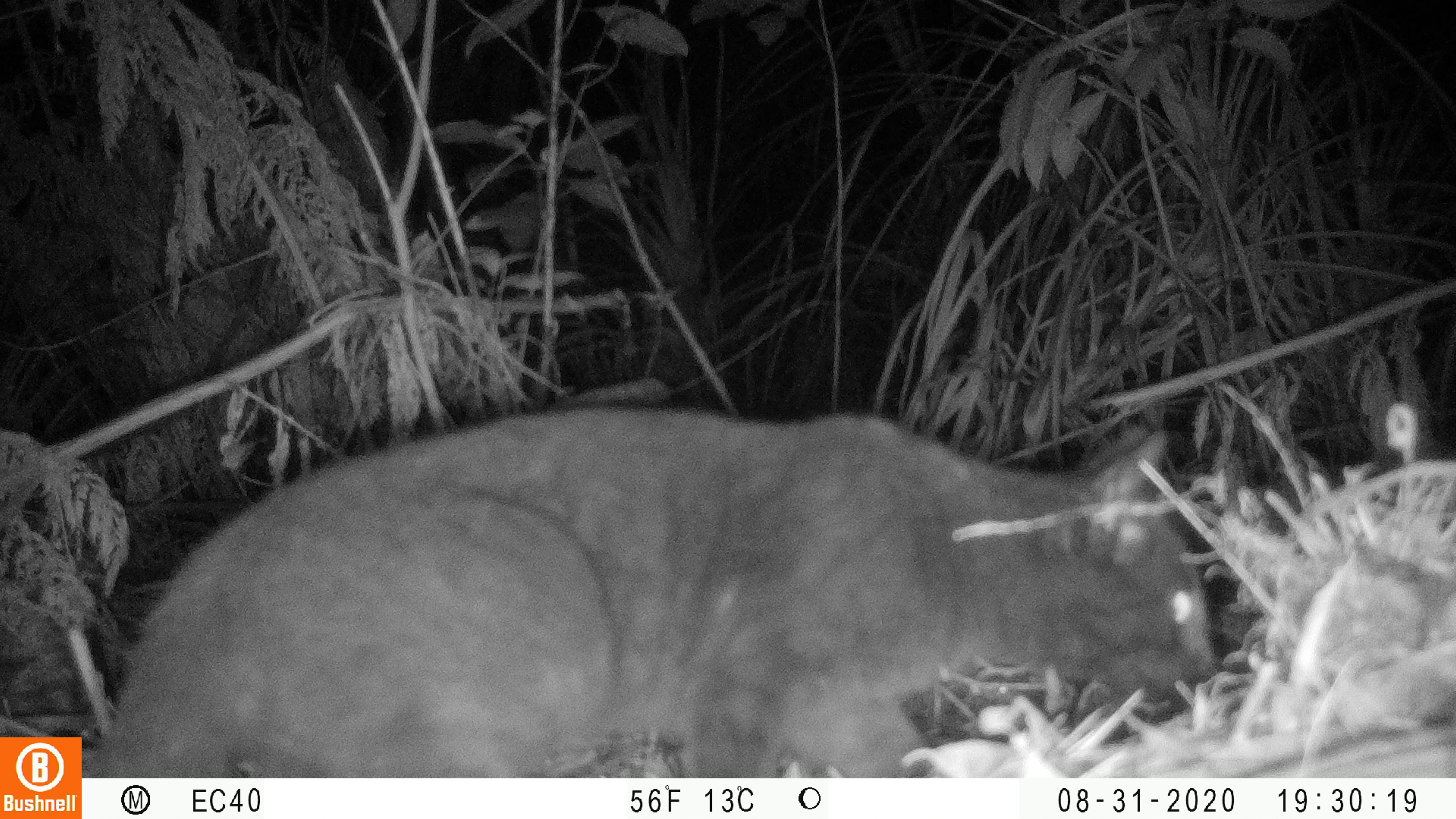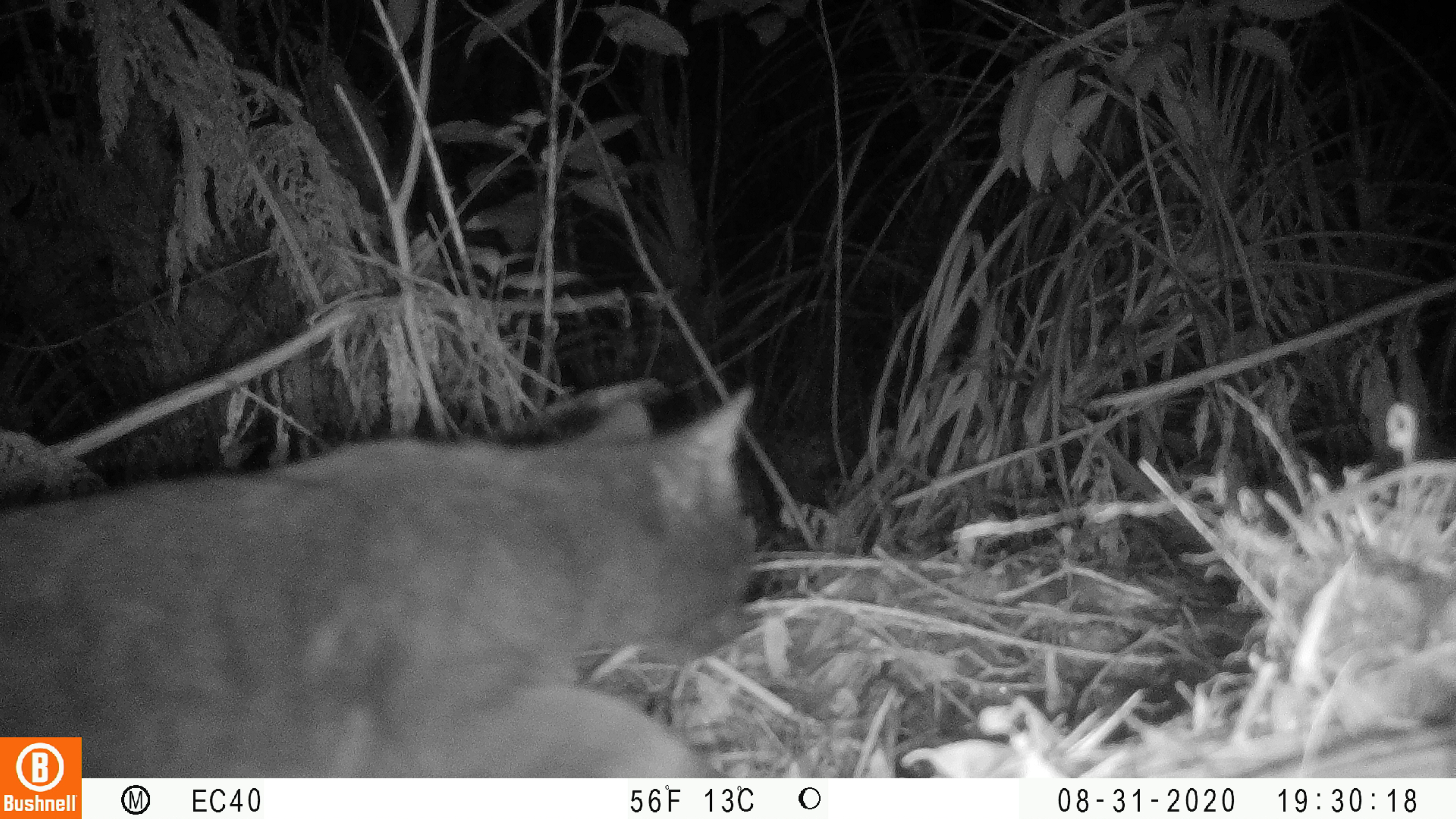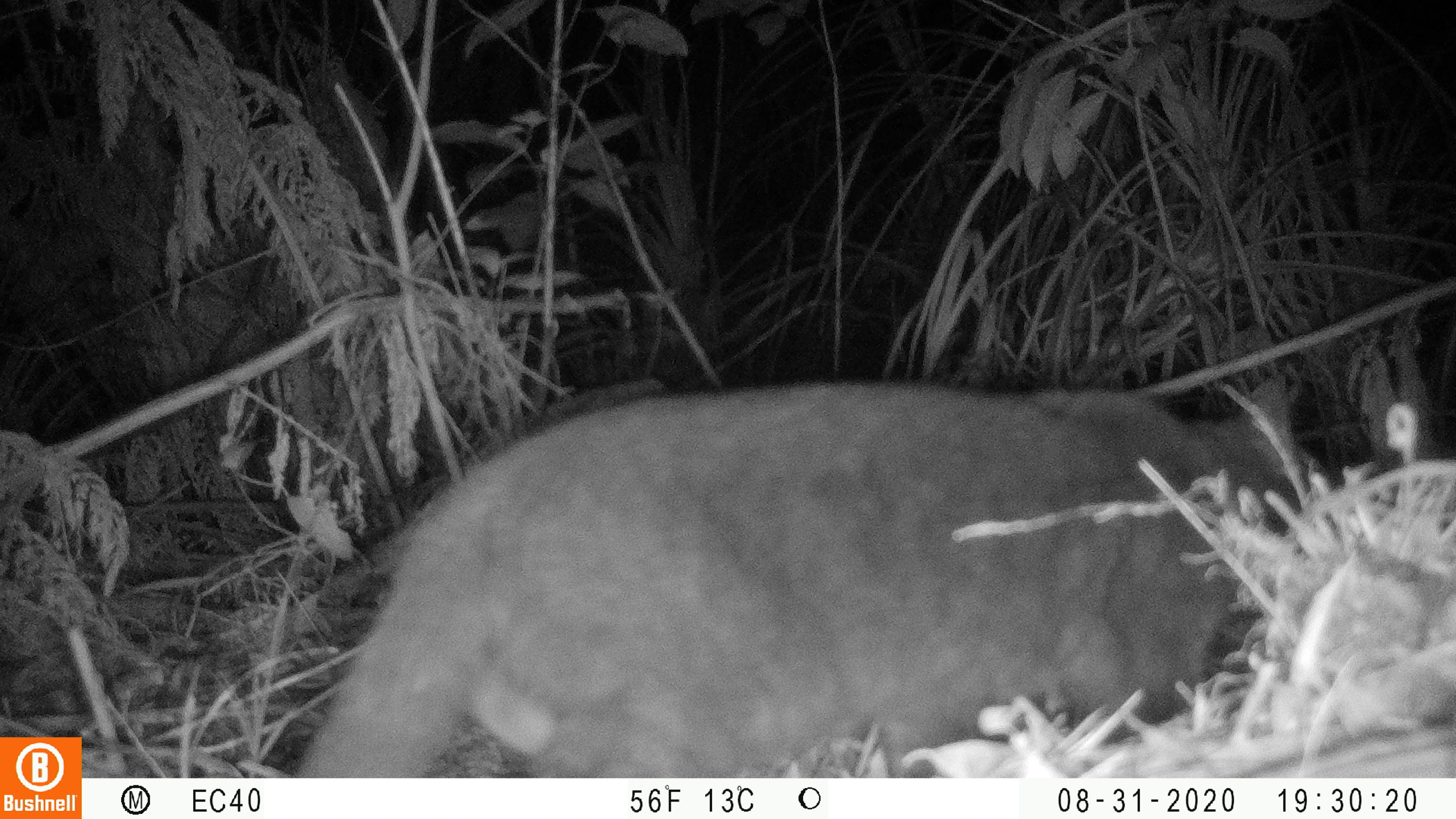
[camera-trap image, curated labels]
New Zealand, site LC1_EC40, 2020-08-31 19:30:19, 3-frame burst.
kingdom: Animalia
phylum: Chordata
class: Mammalia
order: Carnivora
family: Felidae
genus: Felis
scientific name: Felis catus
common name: domestic cat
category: cat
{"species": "cat (domestic cat) (Felis catus)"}